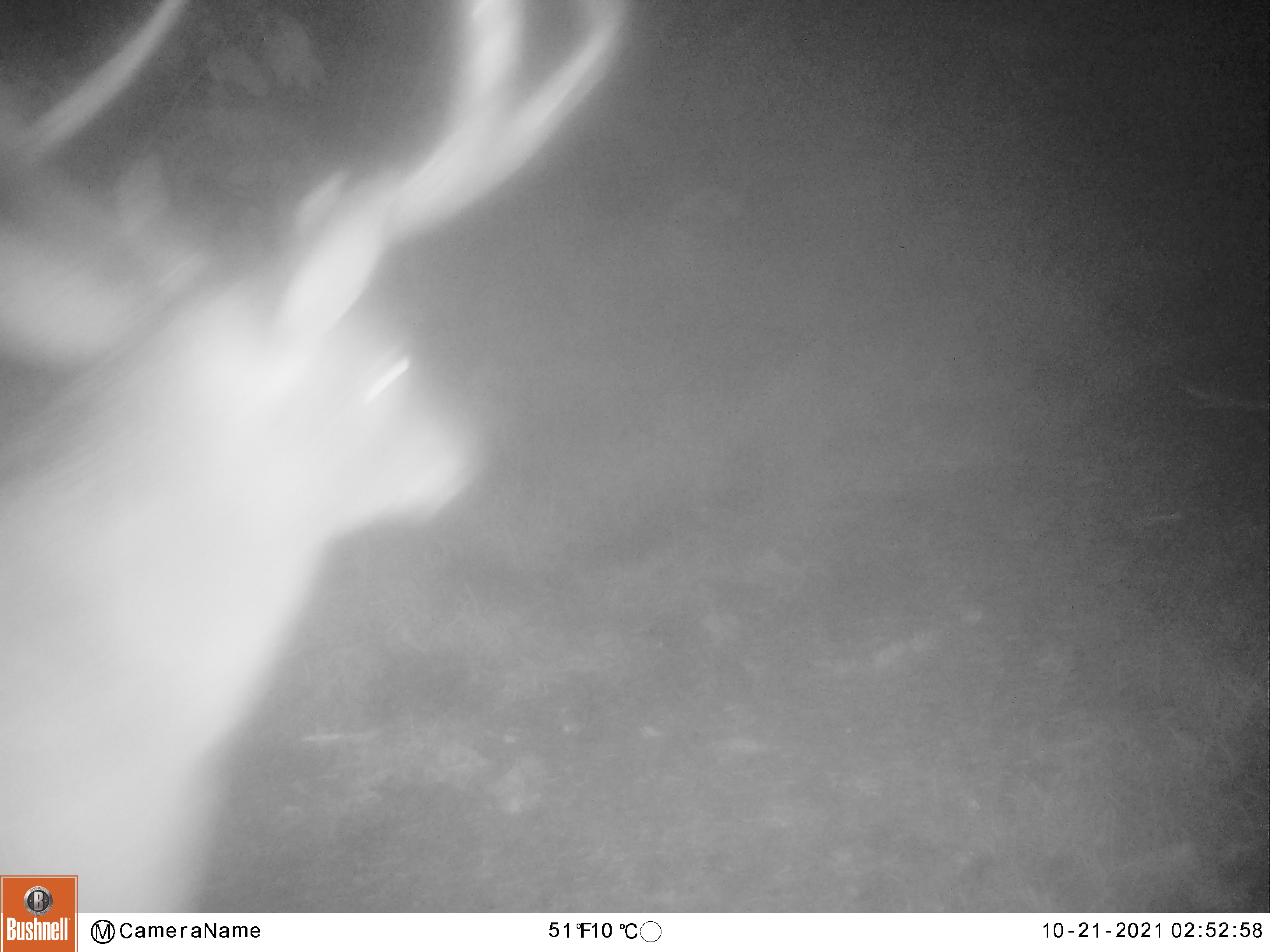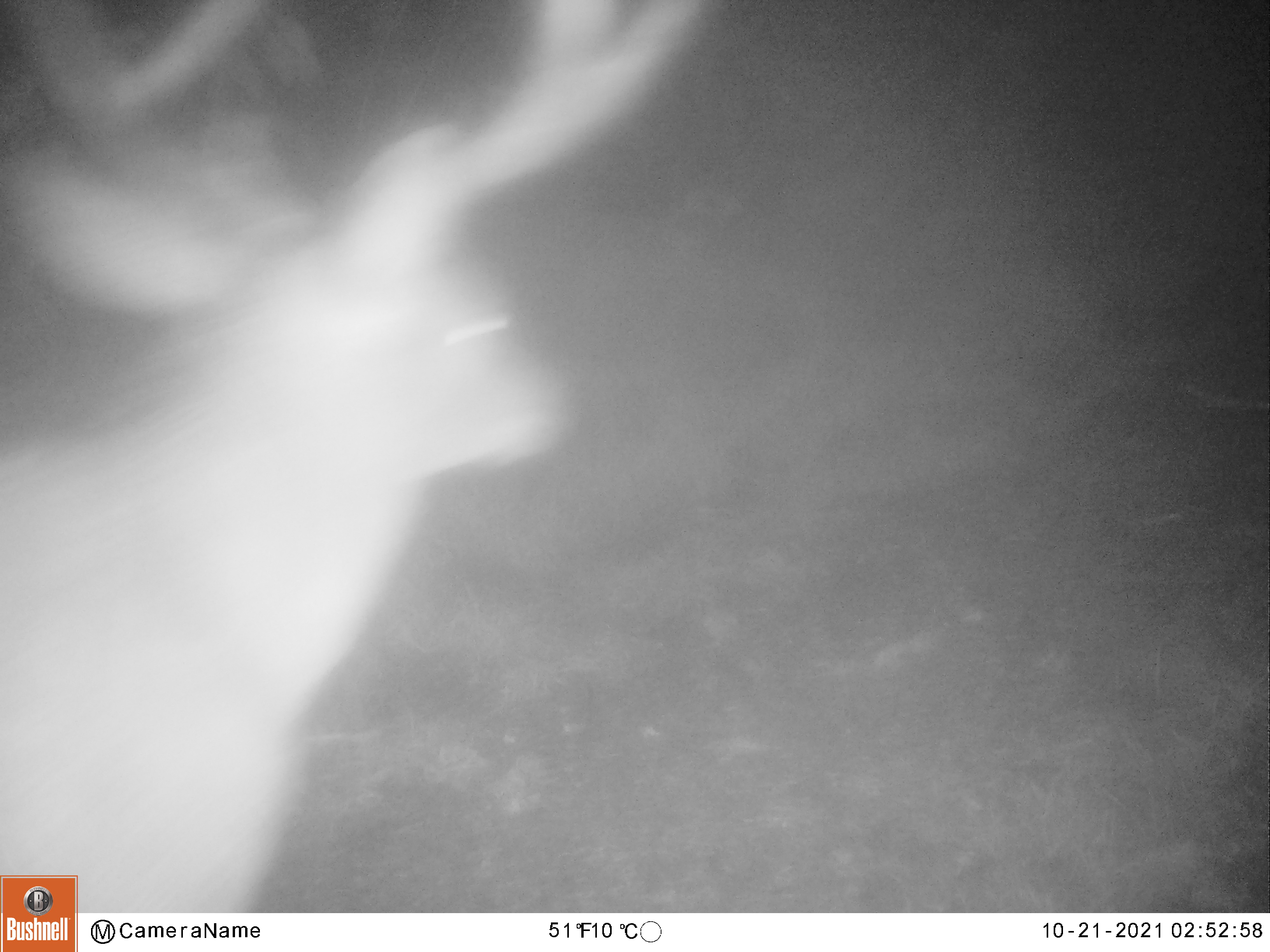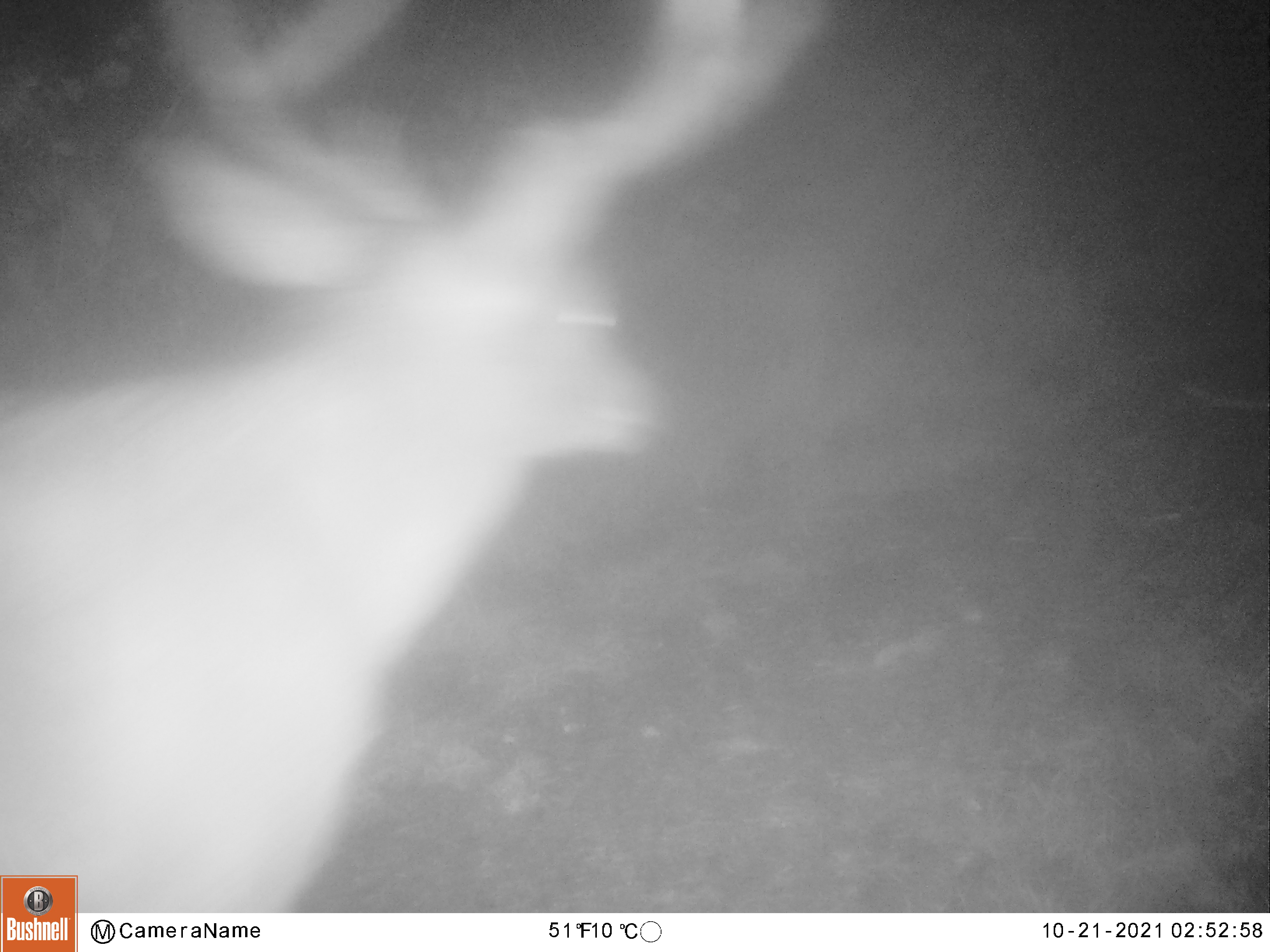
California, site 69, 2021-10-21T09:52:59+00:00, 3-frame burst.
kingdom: Animalia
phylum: Chordata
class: Mammalia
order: Artiodactyla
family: Cervidae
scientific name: Cervidae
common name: elk or deer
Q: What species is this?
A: Elk or deer (Cervidae).